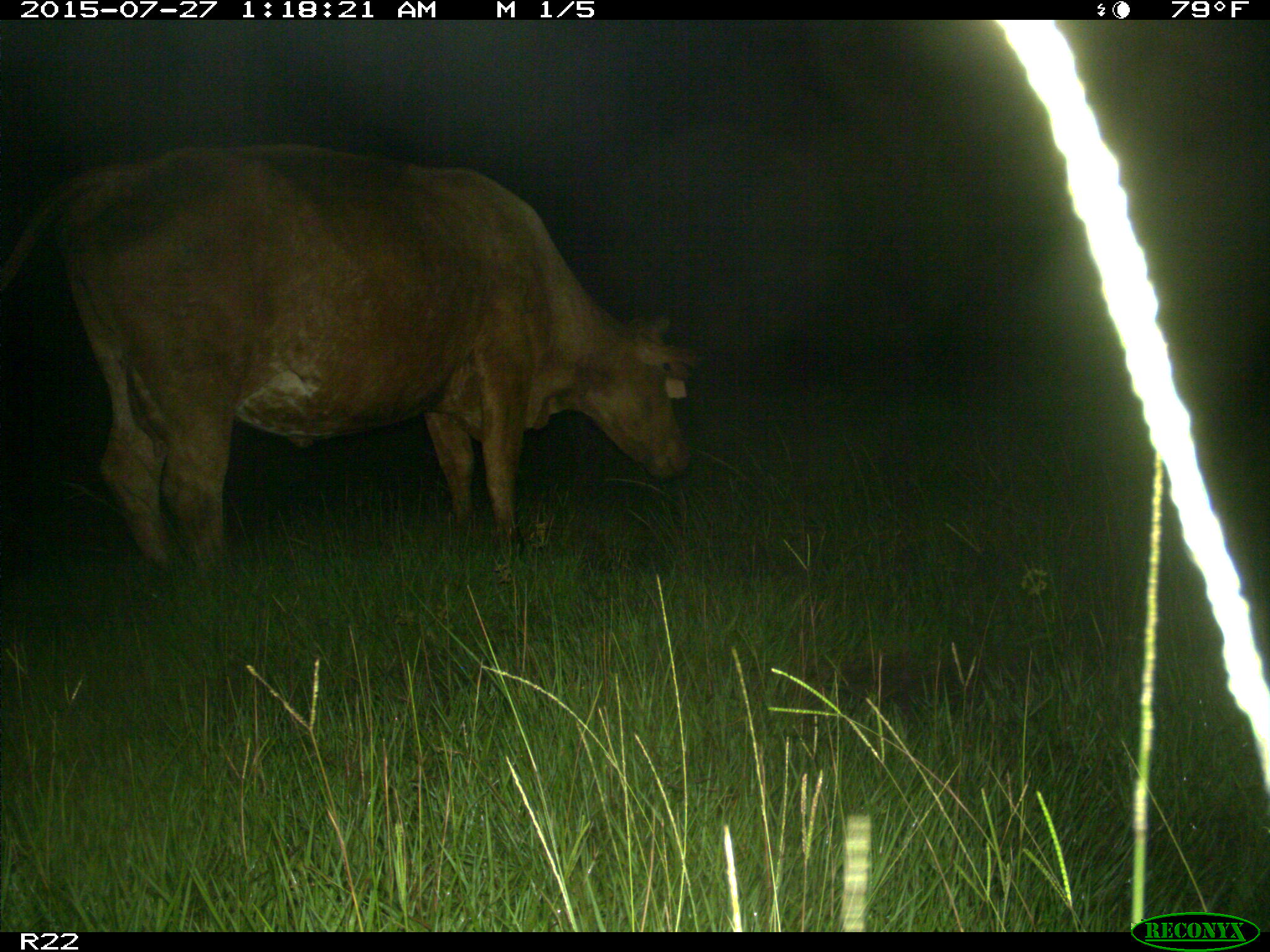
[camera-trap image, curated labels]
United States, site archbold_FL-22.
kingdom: Animalia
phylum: Chordata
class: Mammalia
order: Artiodactyla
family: Bovidae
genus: Bos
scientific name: Bos taurus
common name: domestic cow